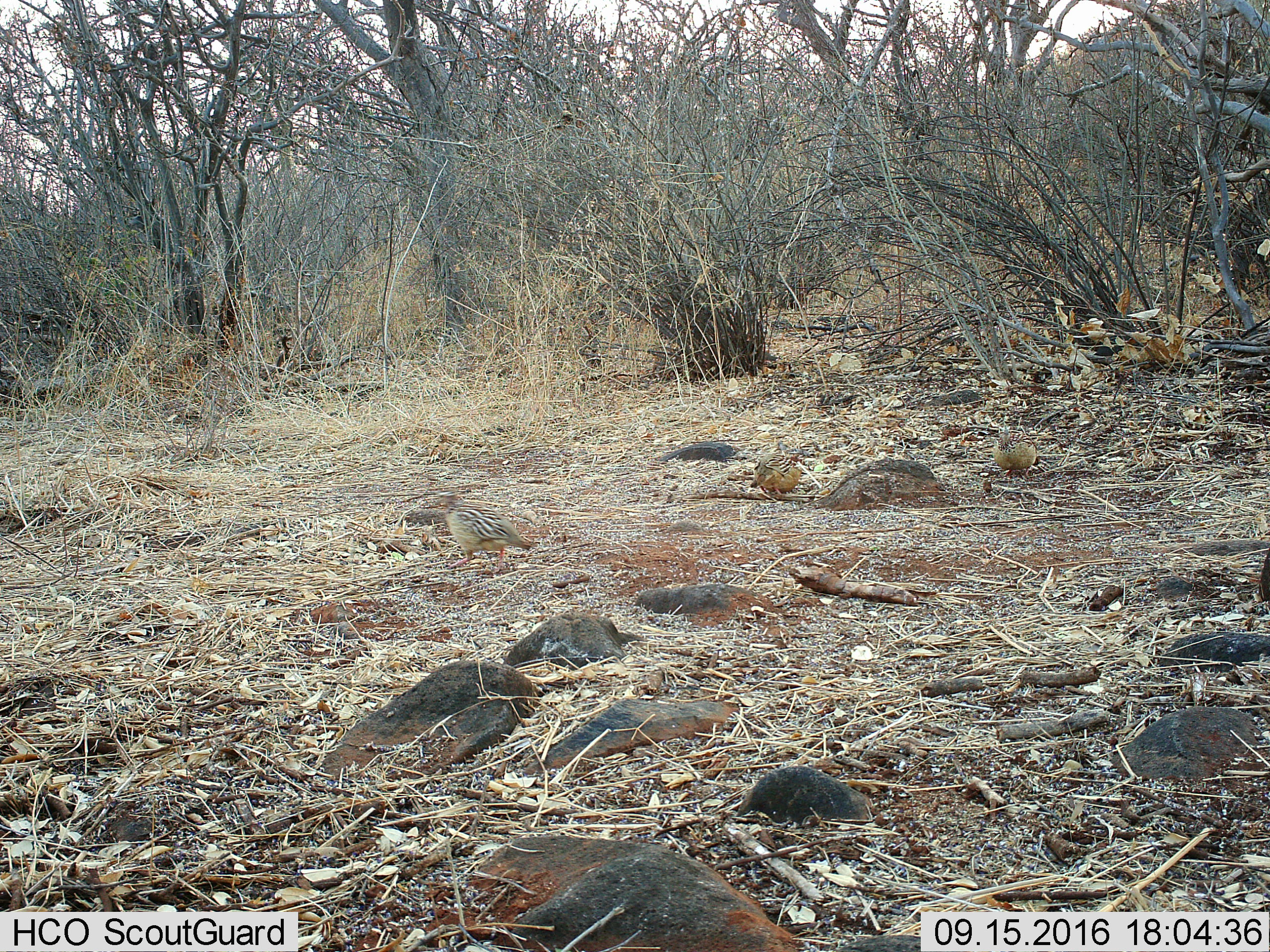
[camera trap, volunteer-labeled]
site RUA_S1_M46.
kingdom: Animalia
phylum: Chordata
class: Aves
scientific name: Aves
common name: bird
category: birdother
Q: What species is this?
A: Birdother (bird) (Aves).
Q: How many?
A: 3.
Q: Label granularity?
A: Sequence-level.